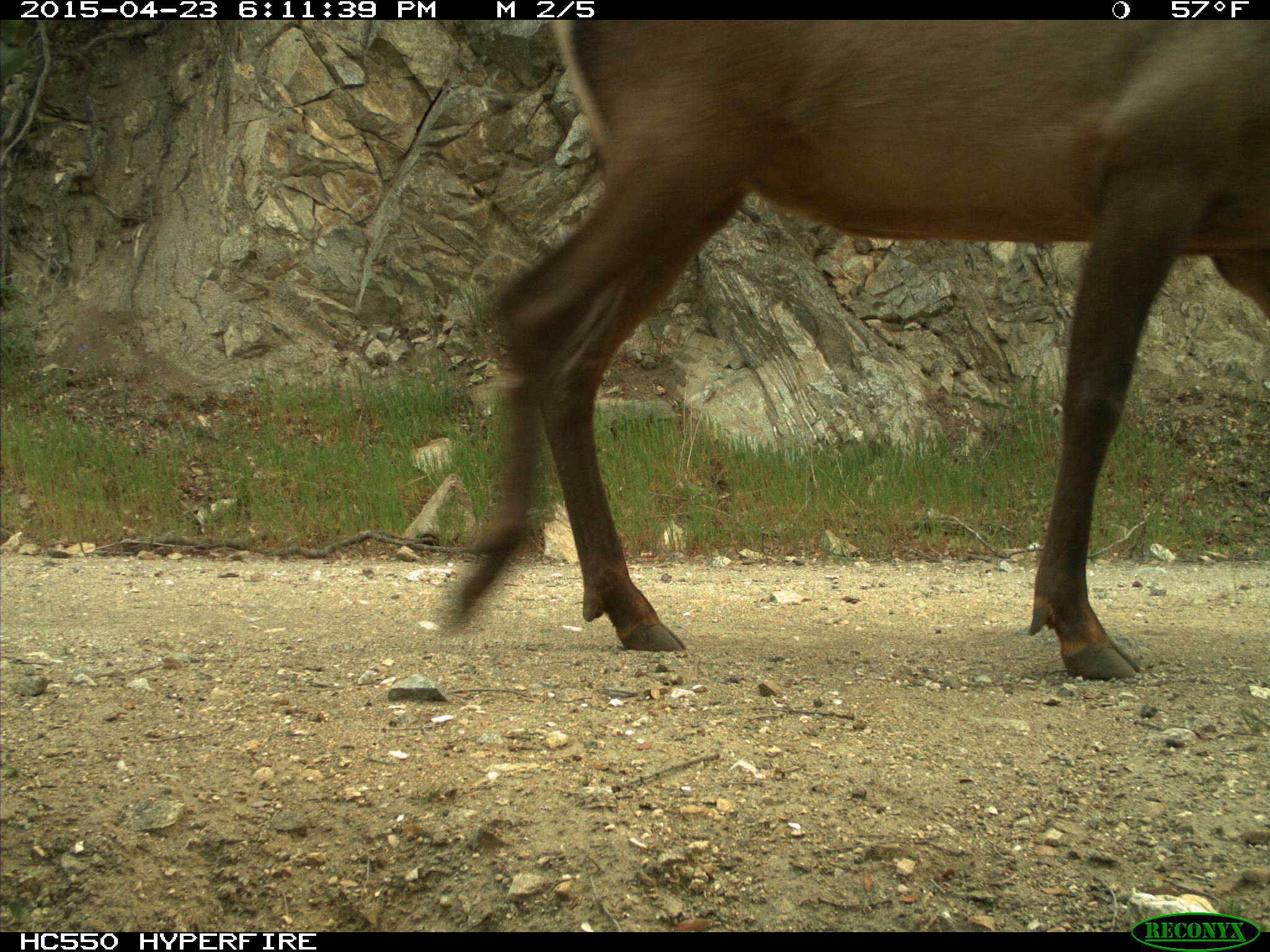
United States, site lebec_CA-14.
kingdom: Animalia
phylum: Chordata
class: Mammalia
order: Artiodactyla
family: Cervidae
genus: Cervus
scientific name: Cervus canadensis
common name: elk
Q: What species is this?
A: Cervus canadensis (elk).